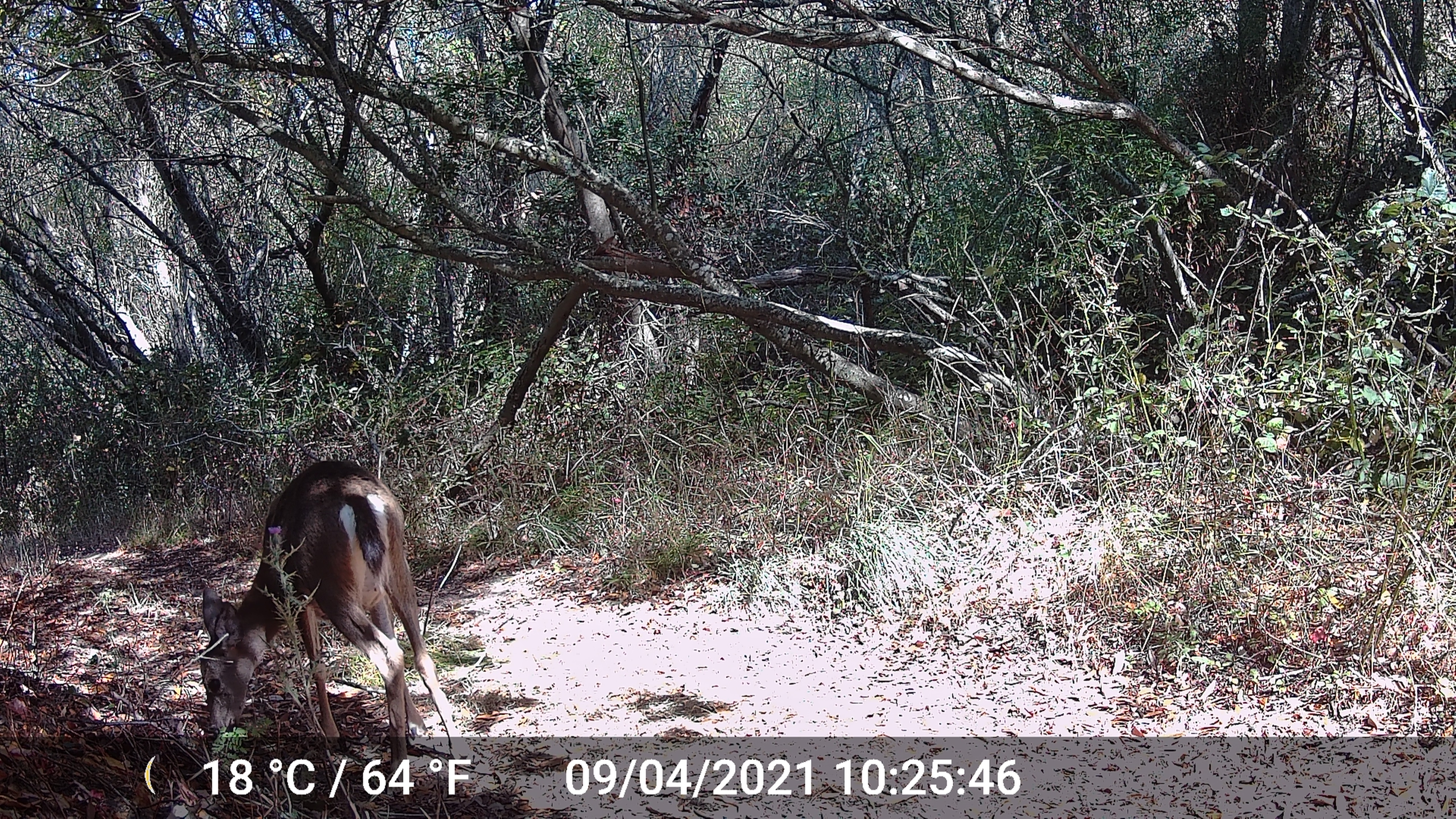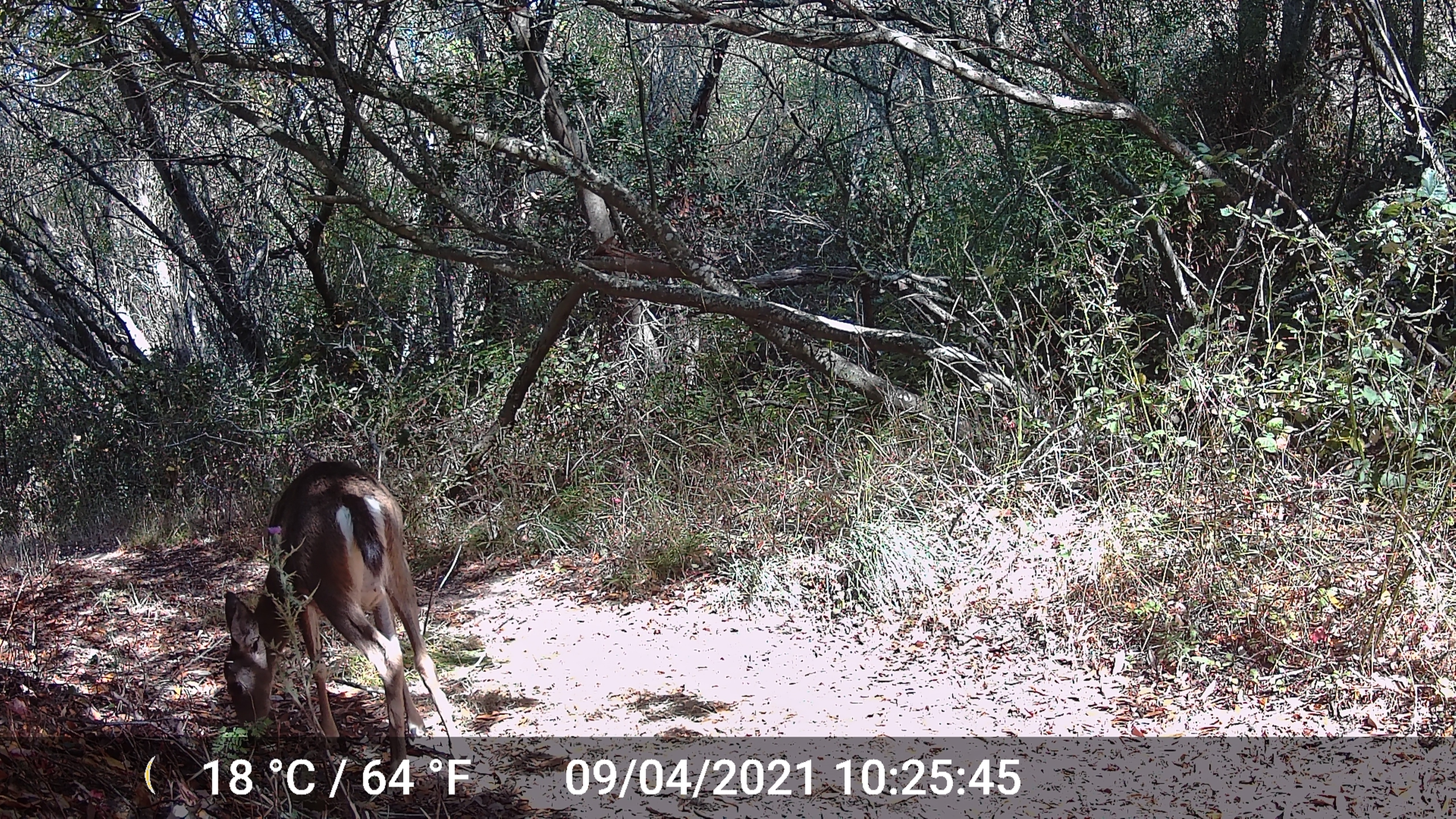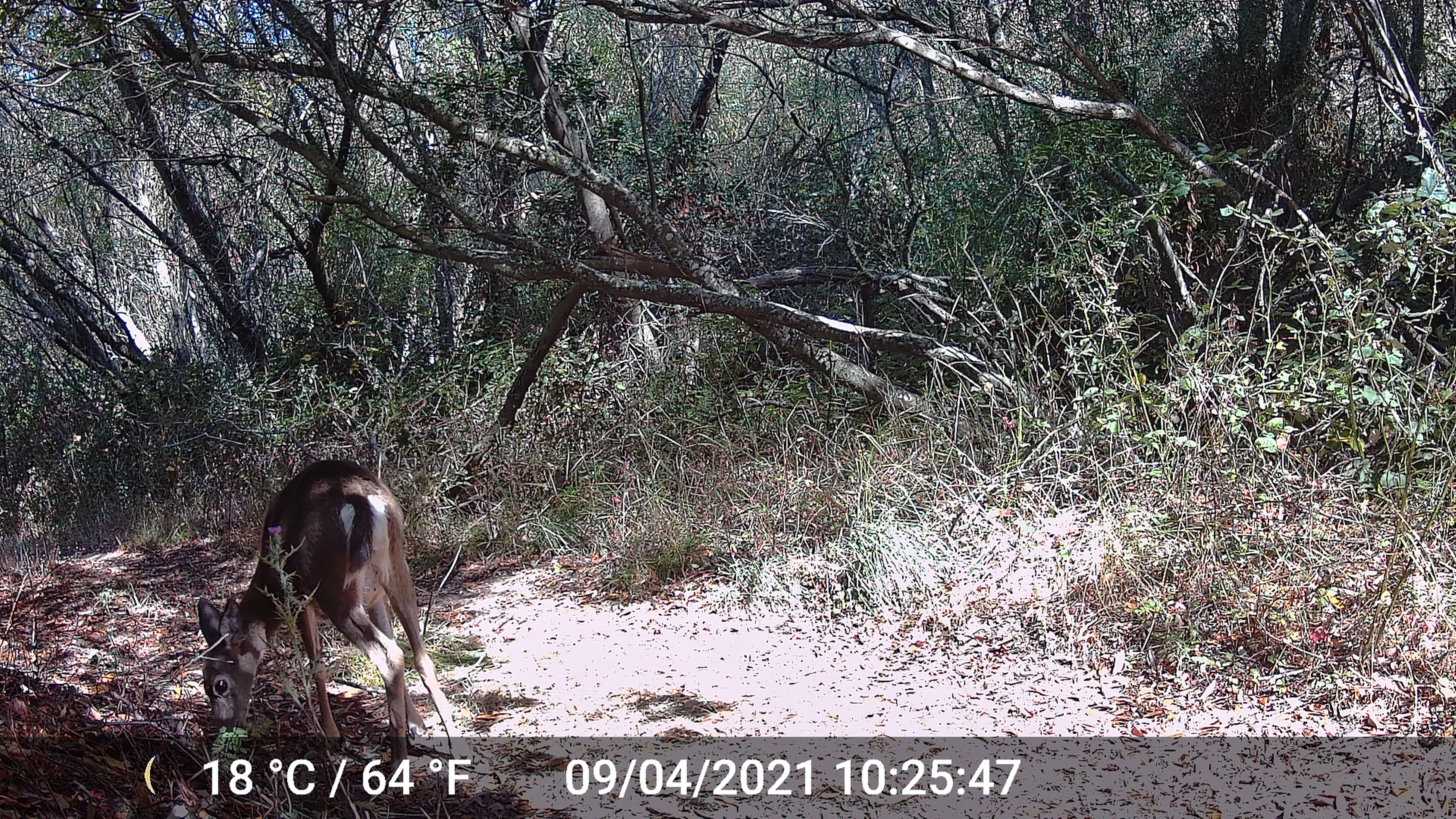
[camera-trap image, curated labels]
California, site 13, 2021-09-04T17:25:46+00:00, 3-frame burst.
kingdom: Animalia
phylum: Chordata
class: Mammalia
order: Artiodactyla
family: Cervidae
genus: Odocoileus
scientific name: Odocoileus hemionus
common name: mule deer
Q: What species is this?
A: Mule deer (Odocoileus hemionus).